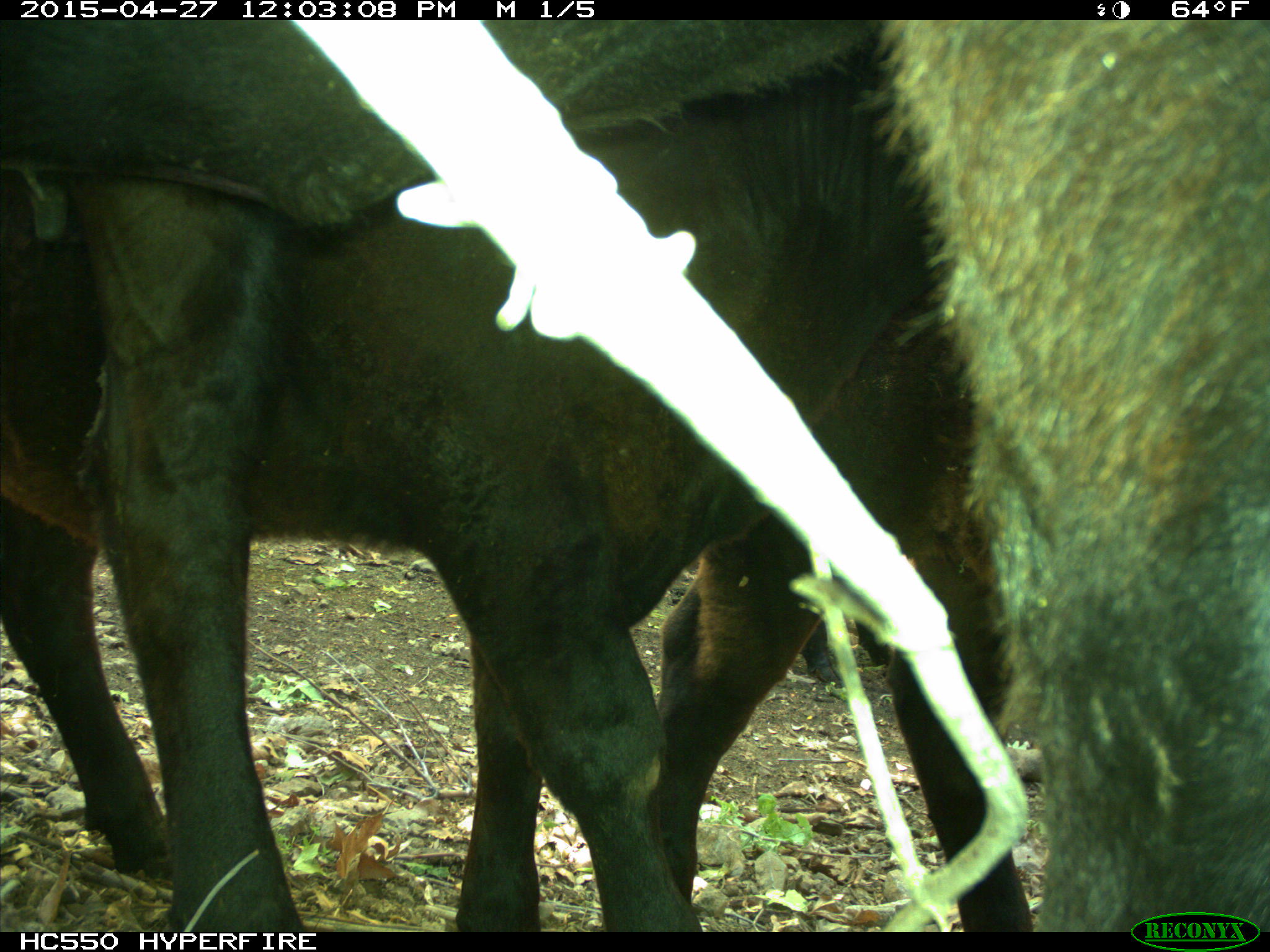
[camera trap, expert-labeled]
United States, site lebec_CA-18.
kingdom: Animalia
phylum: Chordata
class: Mammalia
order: Artiodactyla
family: Bovidae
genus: Bos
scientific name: Bos taurus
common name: domestic cow